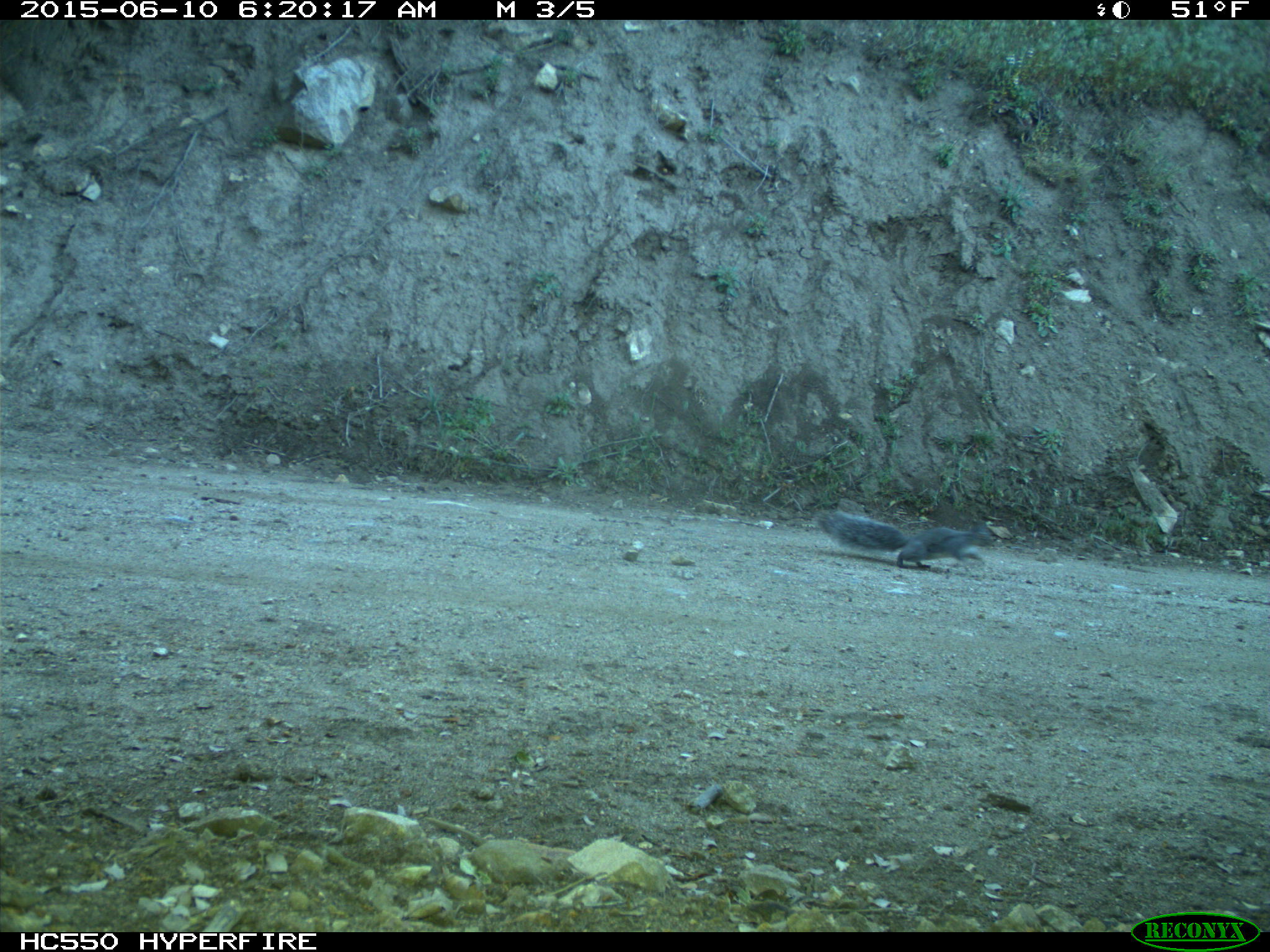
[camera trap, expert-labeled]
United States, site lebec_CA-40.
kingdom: Animalia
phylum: Chordata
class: Mammalia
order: Rodentia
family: Sciuridae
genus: Sciurus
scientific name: Sciurus carolinensis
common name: eastern gray squirrel